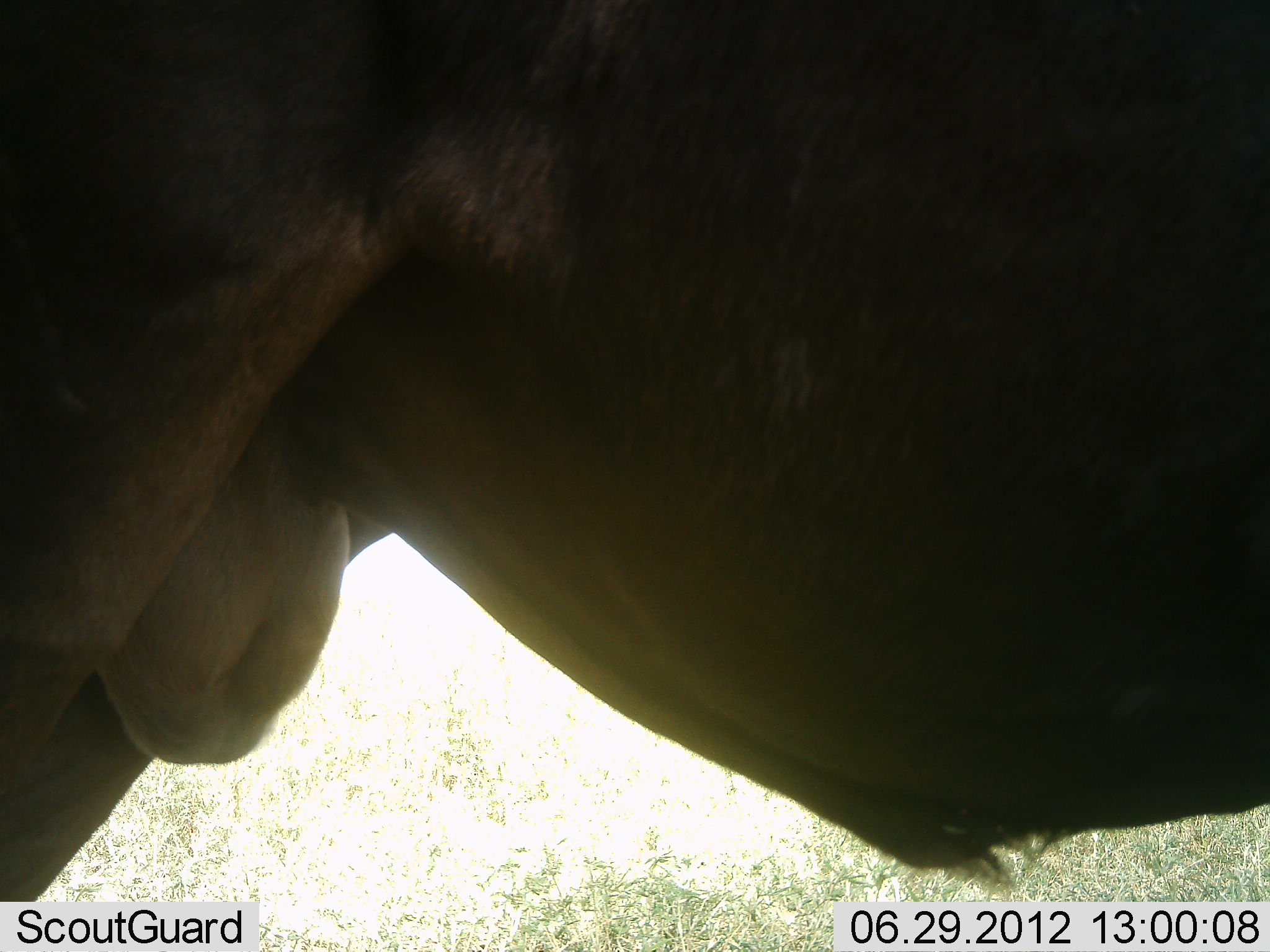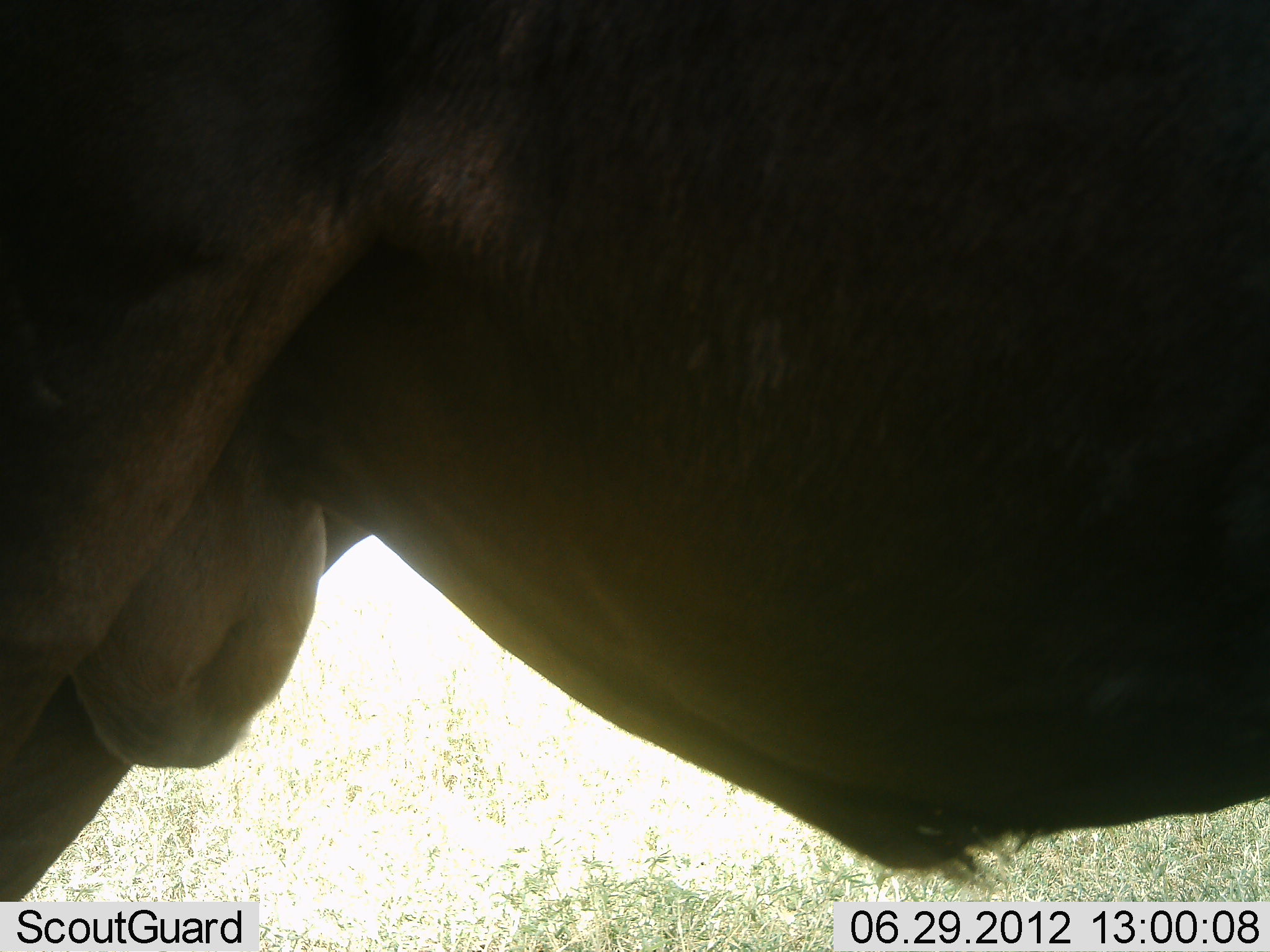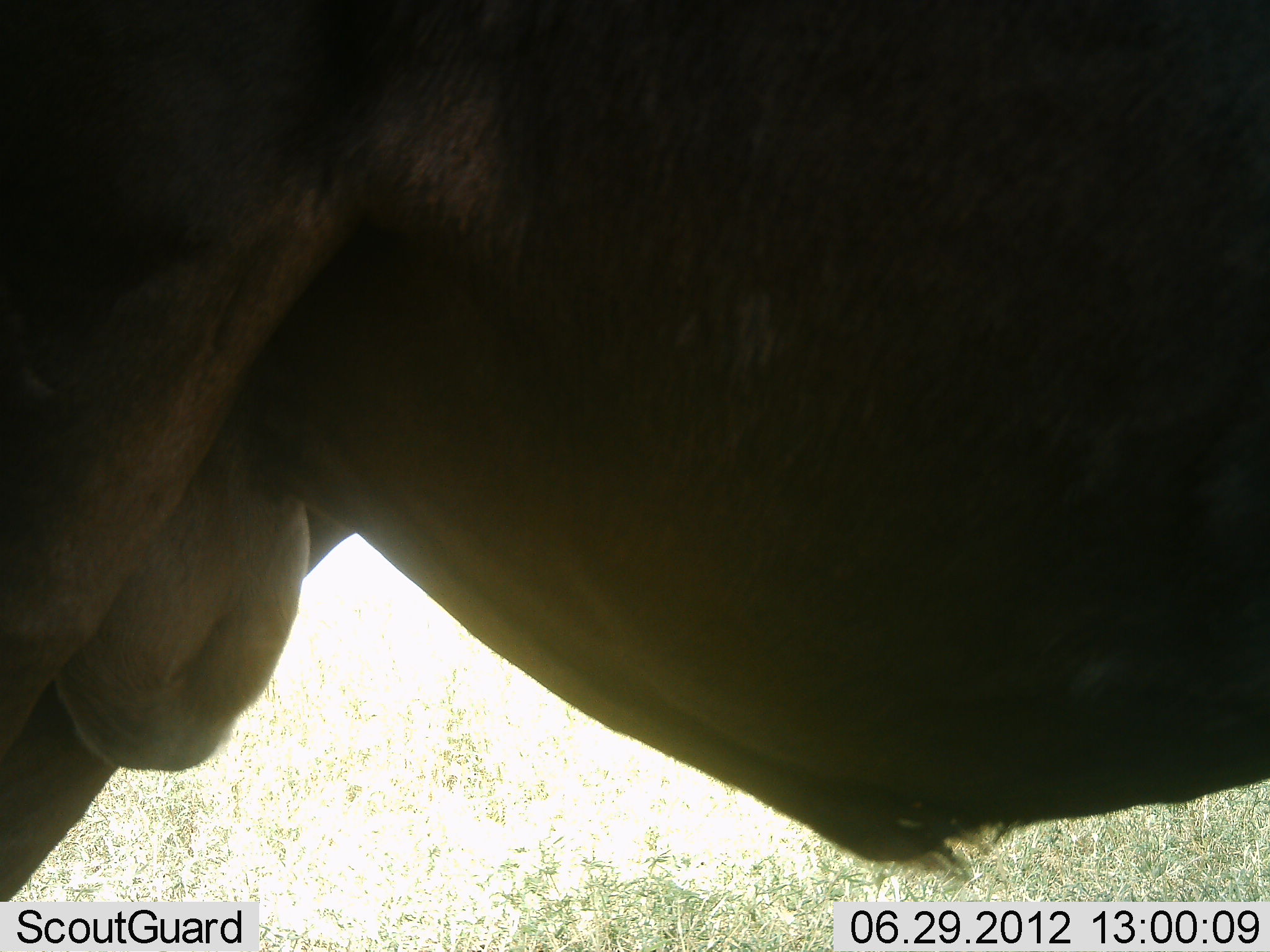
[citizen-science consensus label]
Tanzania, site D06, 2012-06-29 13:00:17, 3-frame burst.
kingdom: Animalia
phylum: Chordata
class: Mammalia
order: Artiodactyla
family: Bovidae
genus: Connochaetes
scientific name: Connochaetes taurinus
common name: blue wildebeest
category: wildebeest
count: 1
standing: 100%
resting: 0%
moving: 0%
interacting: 0%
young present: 0%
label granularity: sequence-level